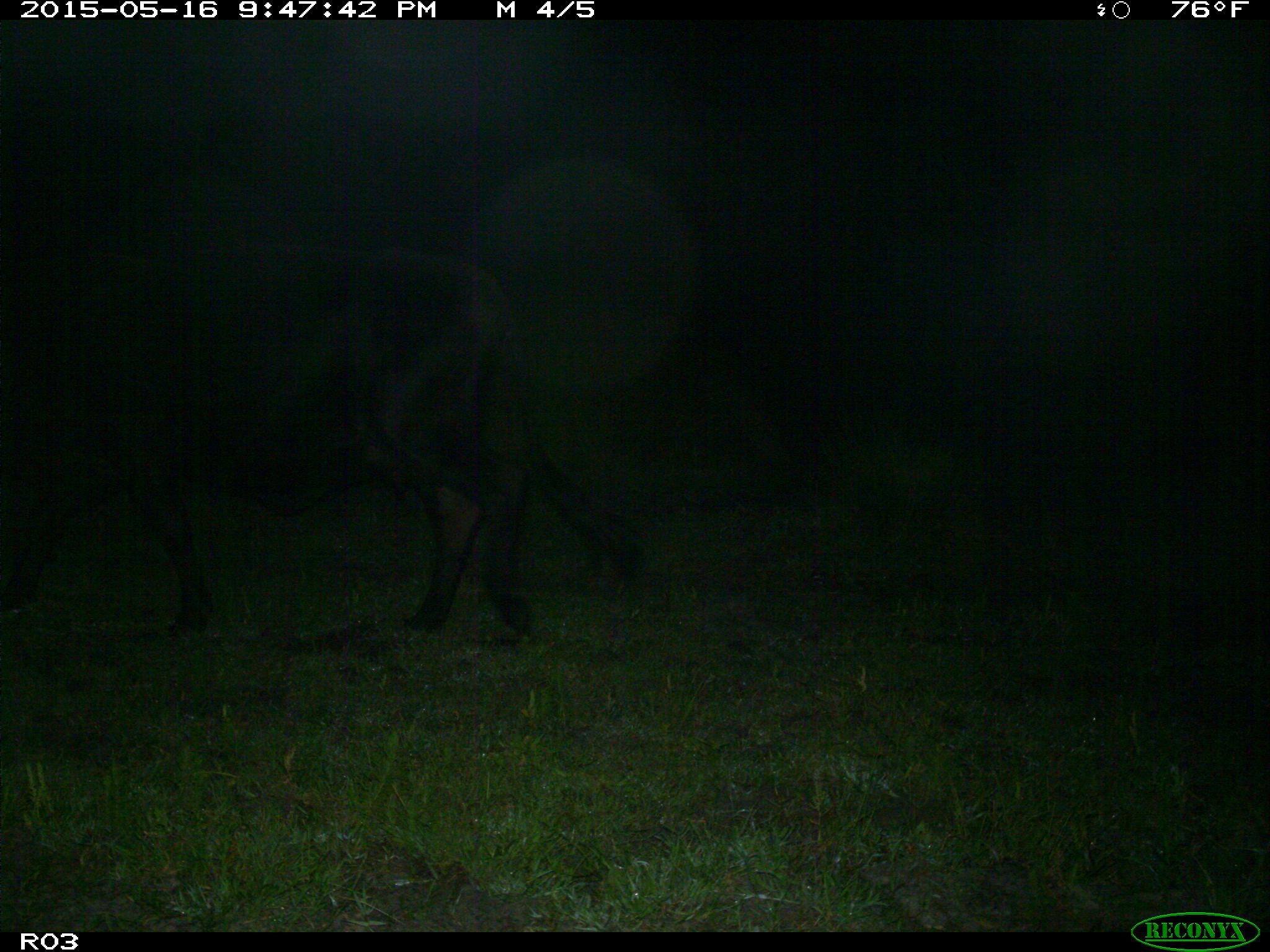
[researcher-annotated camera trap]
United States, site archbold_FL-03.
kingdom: Animalia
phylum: Chordata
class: Mammalia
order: Artiodactyla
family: Bovidae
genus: Bos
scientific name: Bos taurus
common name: domestic cow